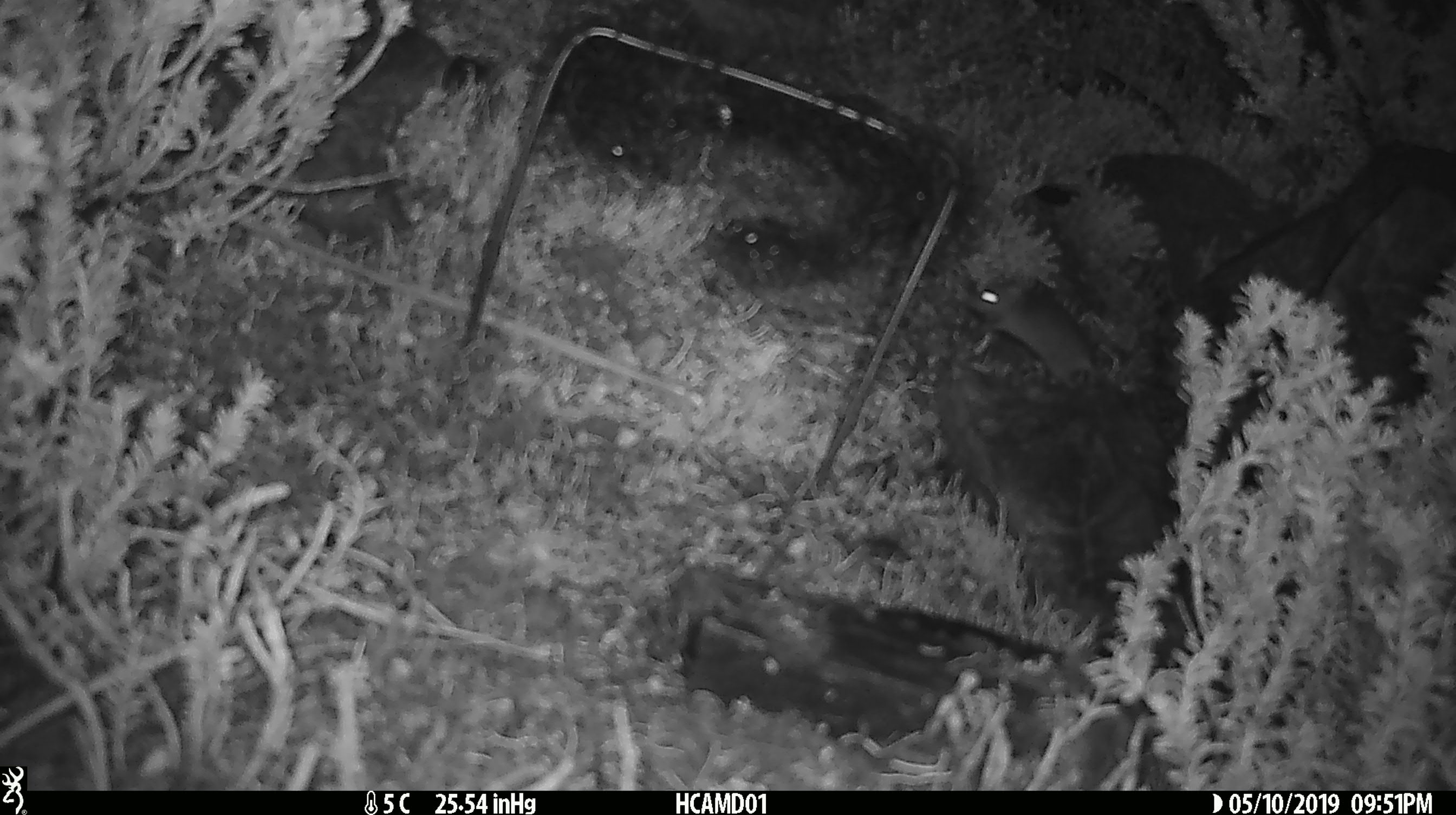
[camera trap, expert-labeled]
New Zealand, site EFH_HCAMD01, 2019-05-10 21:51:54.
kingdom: Animalia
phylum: Chordata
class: Mammalia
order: Rodentia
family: Muridae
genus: Mus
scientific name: Mus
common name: mouse